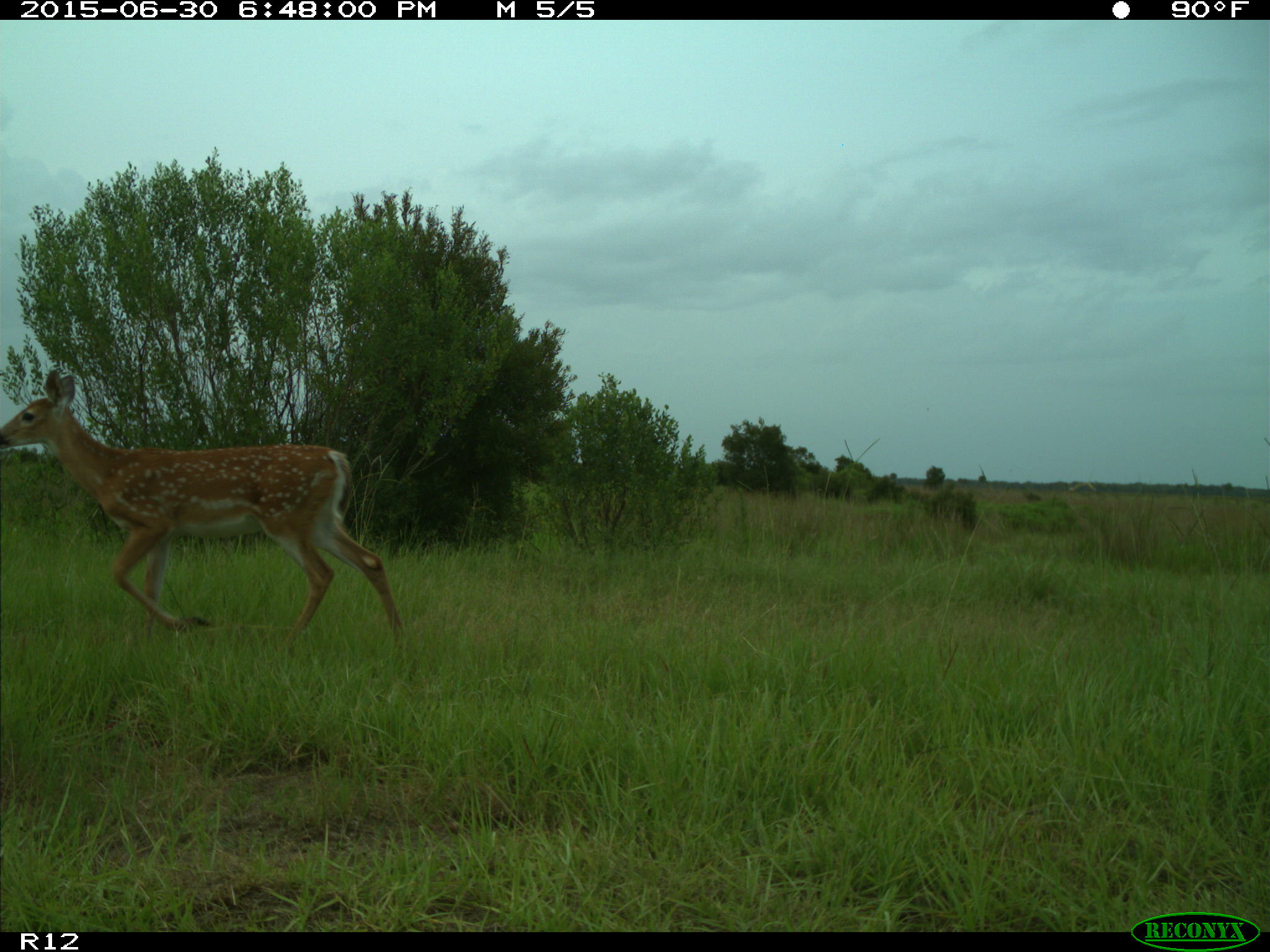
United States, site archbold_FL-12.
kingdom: Animalia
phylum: Chordata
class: Mammalia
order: Artiodactyla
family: Cervidae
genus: Odocoileus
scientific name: Odocoileus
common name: deer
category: unidentified deer